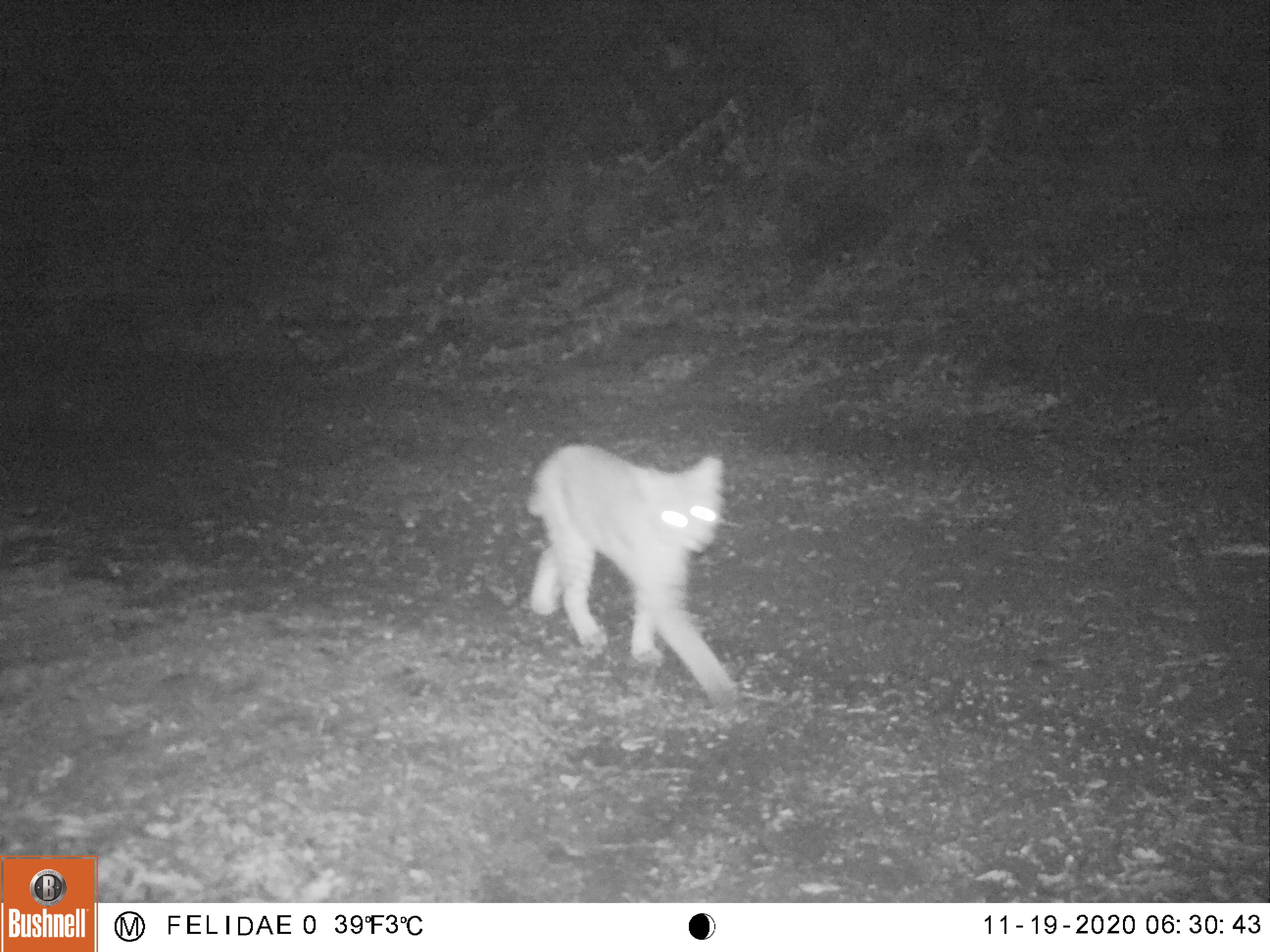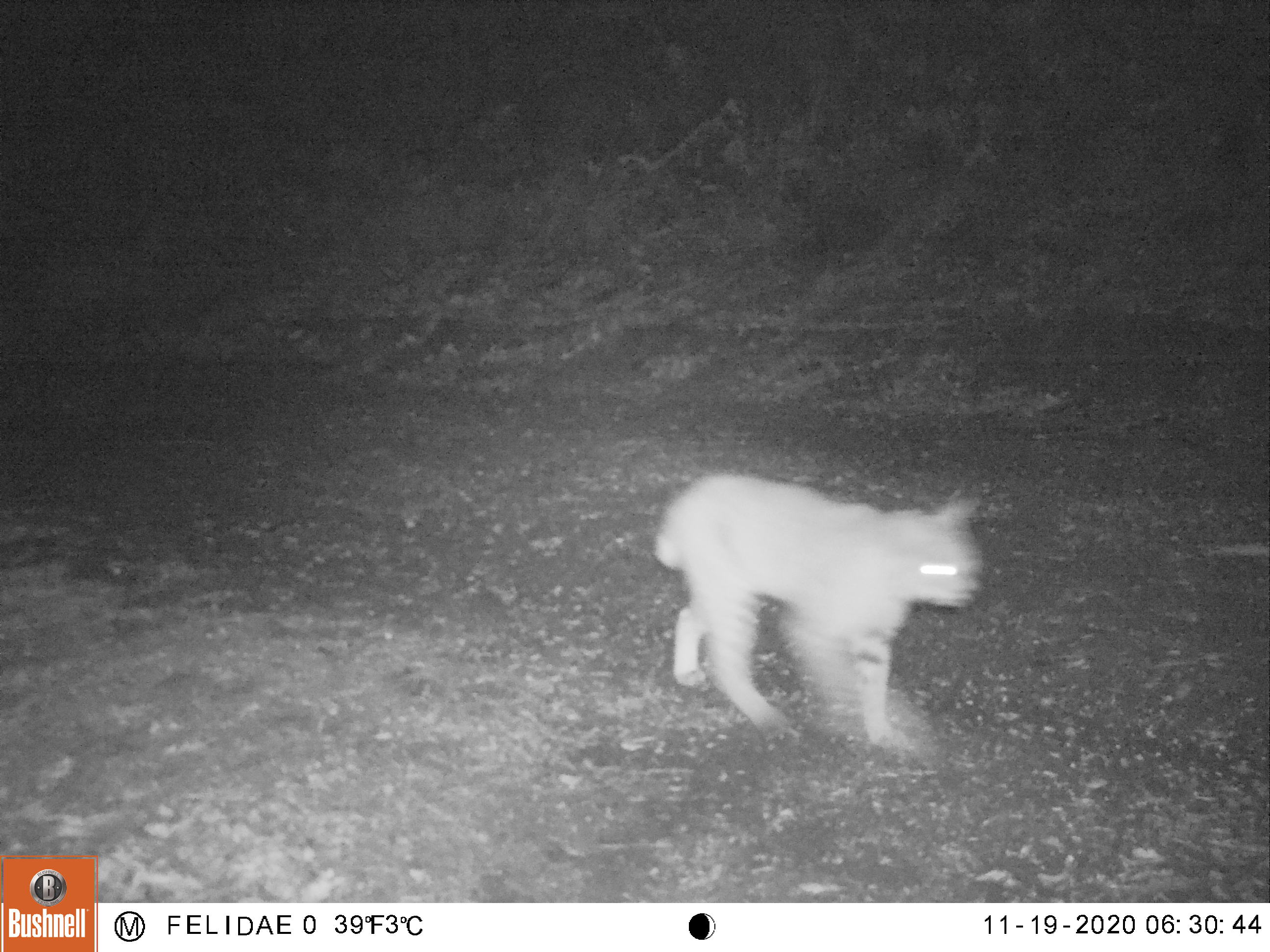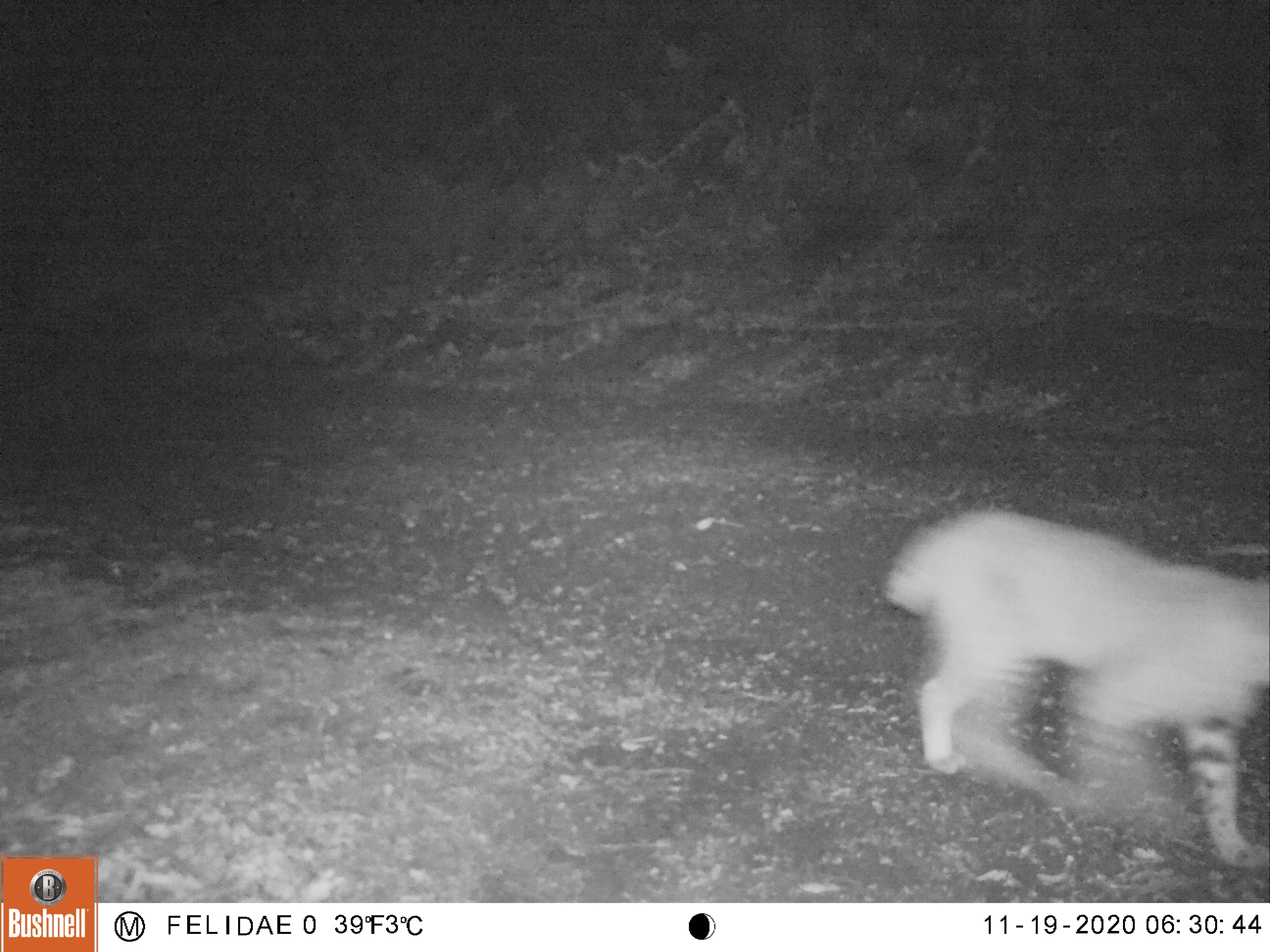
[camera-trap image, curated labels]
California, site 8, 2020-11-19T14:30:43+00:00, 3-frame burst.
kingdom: Animalia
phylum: Chordata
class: Mammalia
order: Carnivora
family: Felidae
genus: Lynx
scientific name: Lynx rufus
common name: bobcat